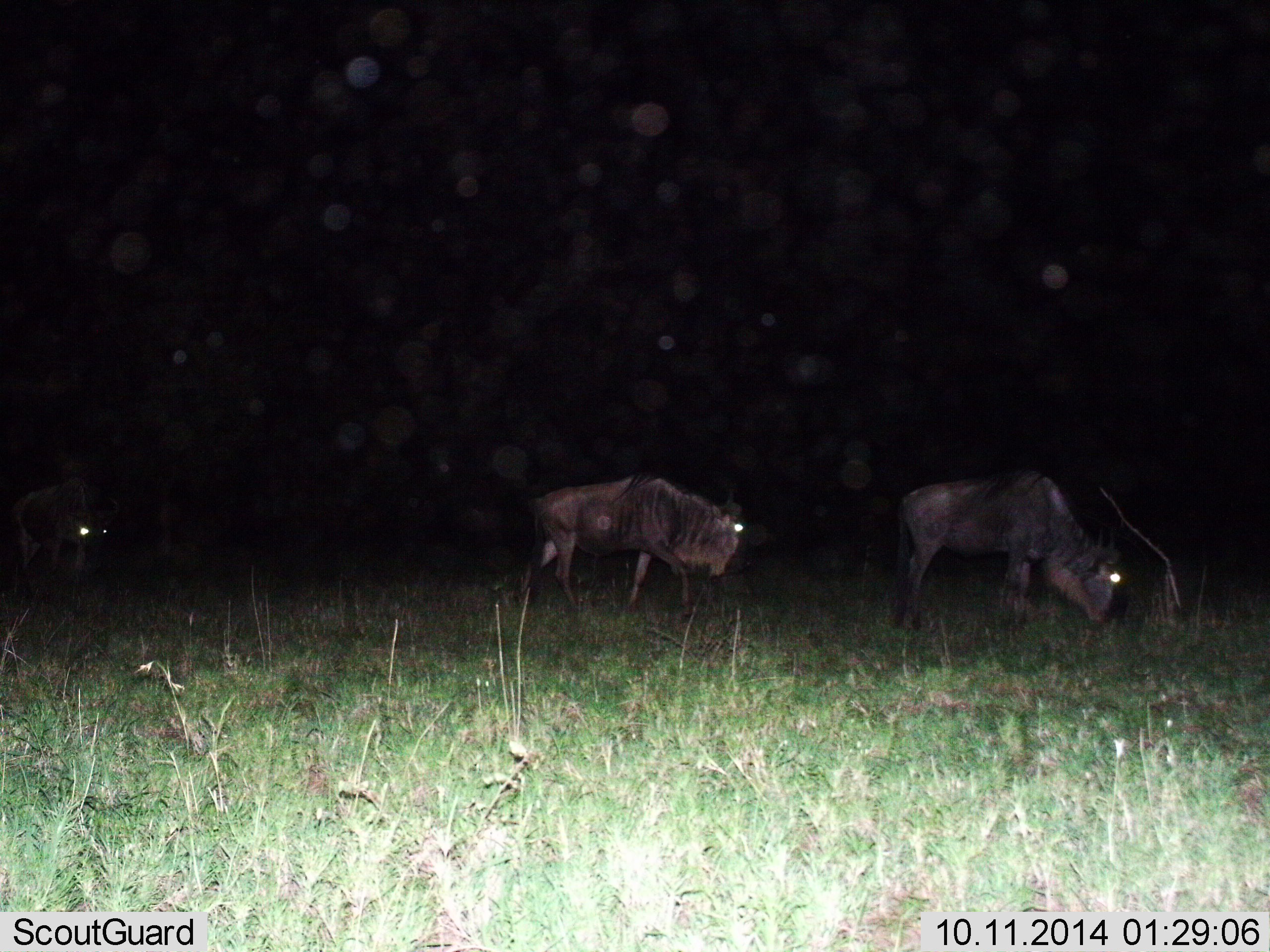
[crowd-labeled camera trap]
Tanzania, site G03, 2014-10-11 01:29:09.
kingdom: Animalia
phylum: Chordata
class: Mammalia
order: Artiodactyla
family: Bovidae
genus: Connochaetes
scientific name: Connochaetes taurinus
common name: blue wildebeest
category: wildebeest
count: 3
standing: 30%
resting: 0%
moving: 60%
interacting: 0%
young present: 0%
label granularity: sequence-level